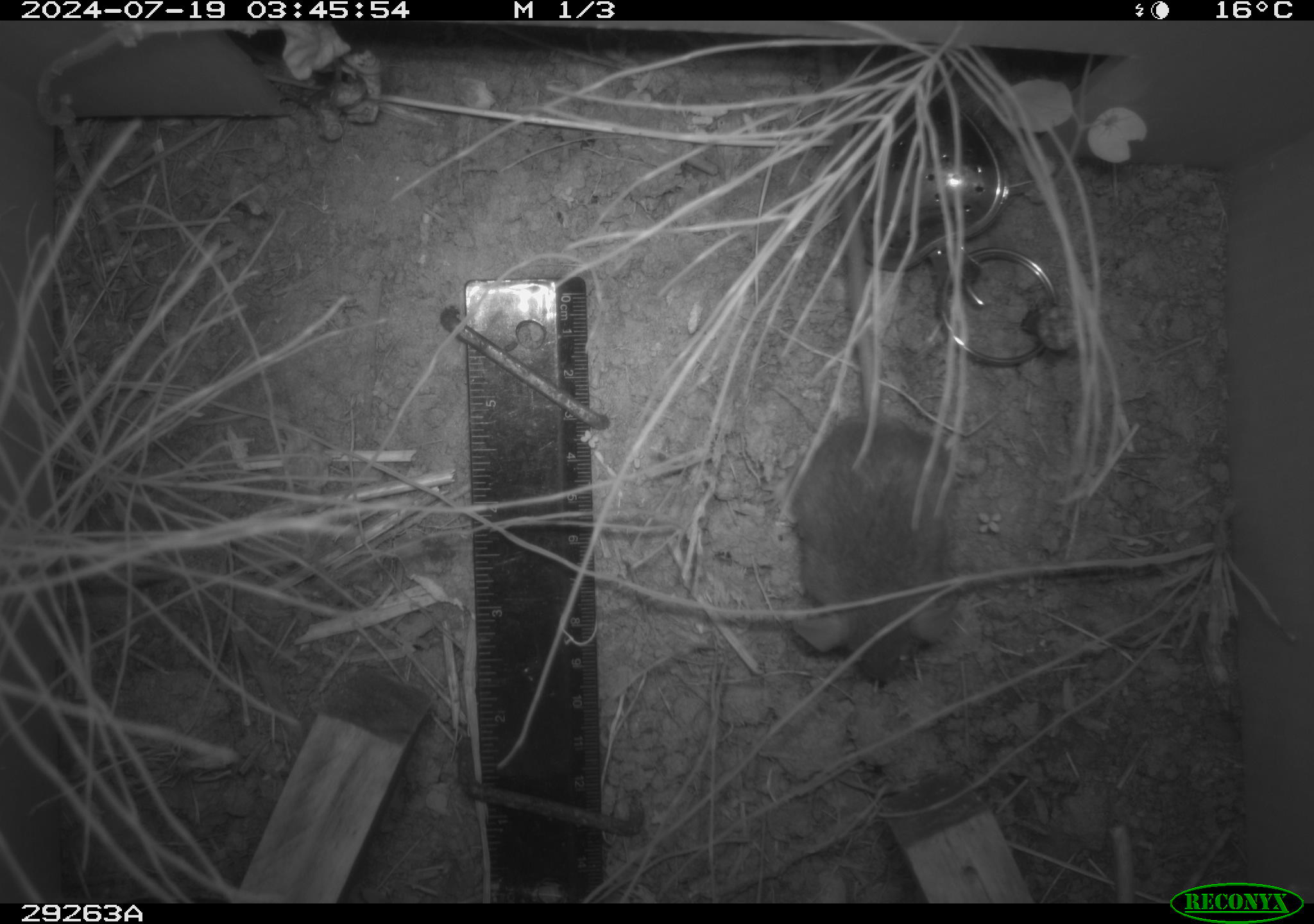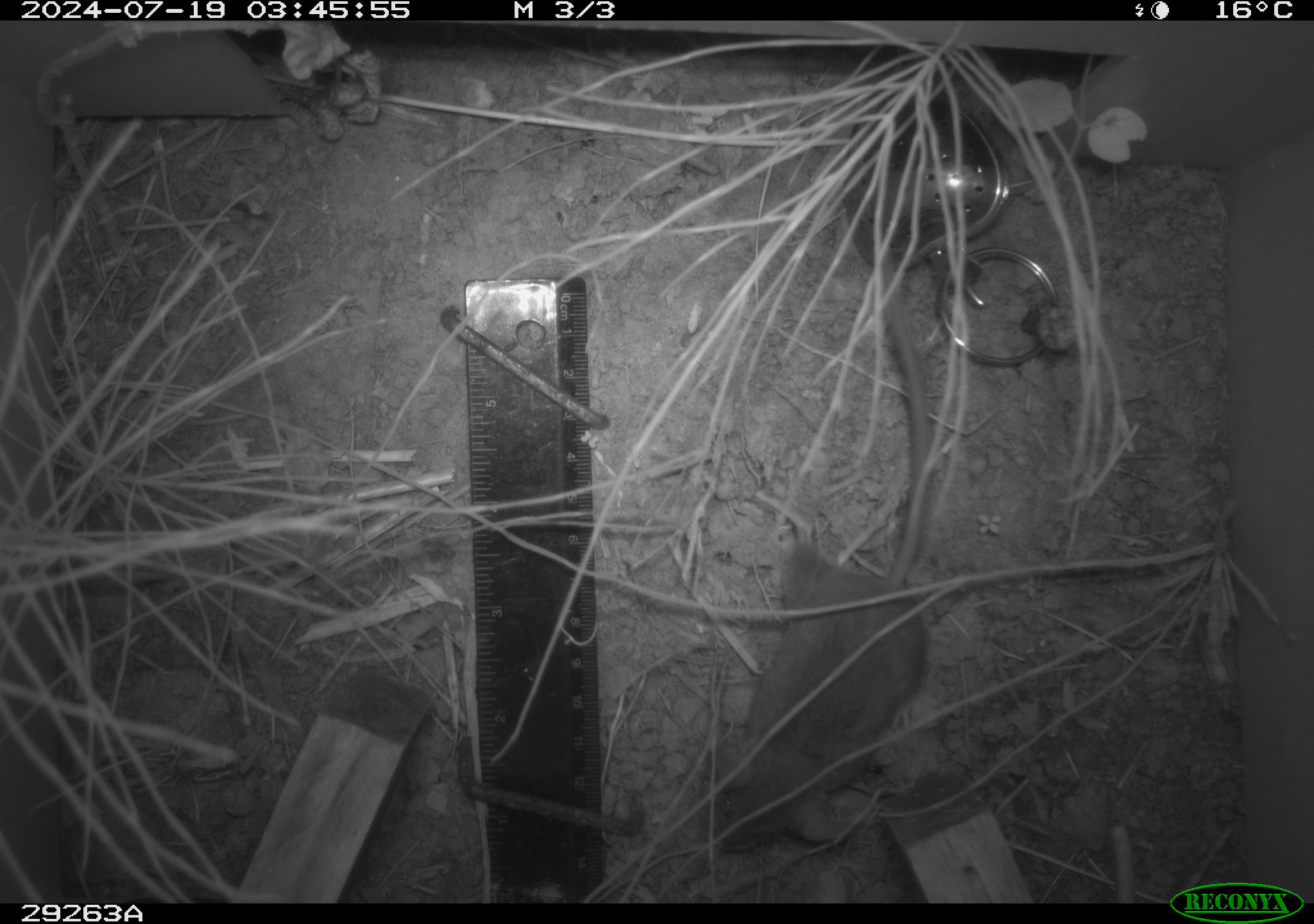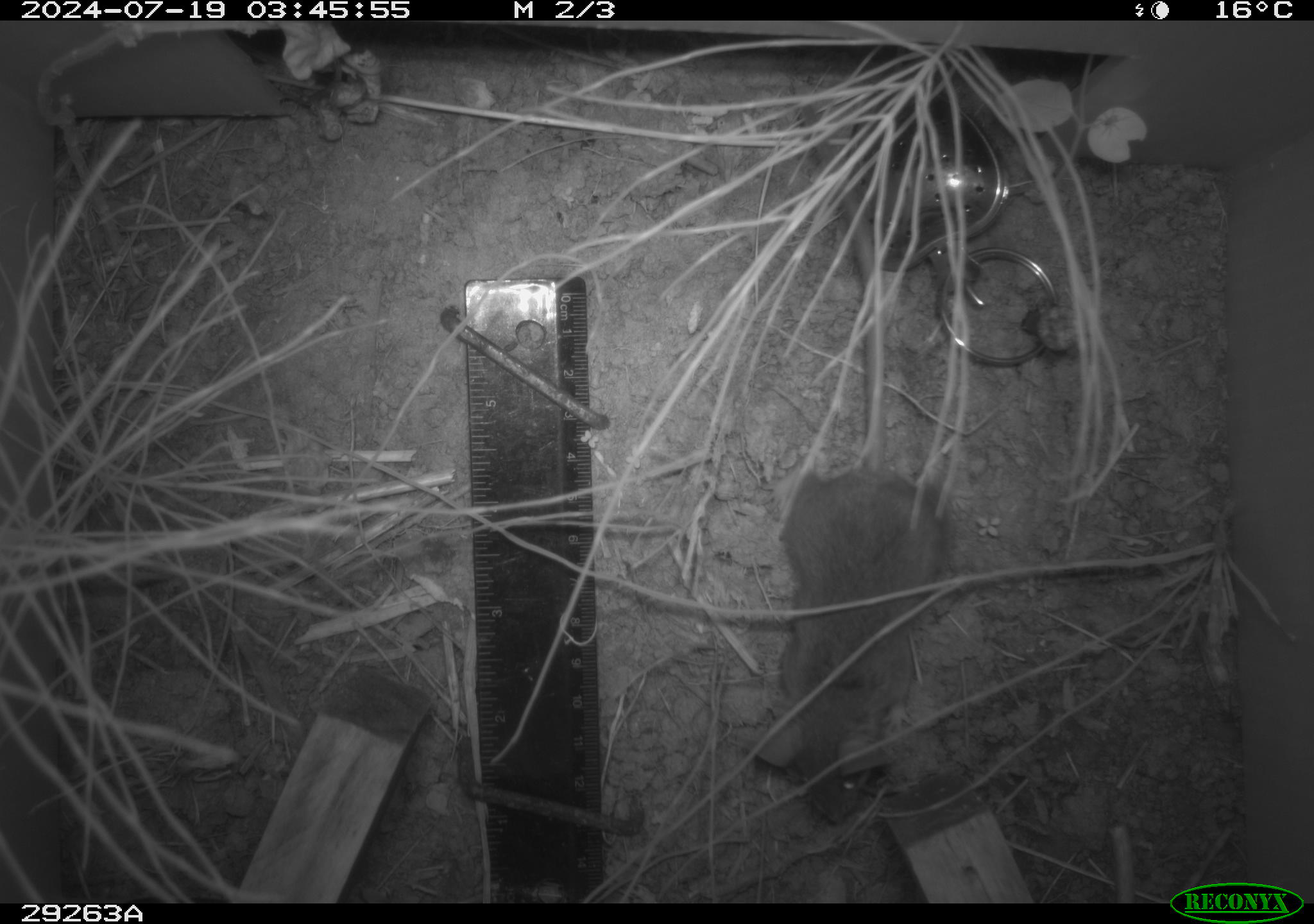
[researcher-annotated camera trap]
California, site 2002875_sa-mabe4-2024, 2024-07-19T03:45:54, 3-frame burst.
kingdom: Animalia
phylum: Chordata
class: Mammalia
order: Rodentia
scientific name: Rodentia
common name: rodent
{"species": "rodent (Rodentia)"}